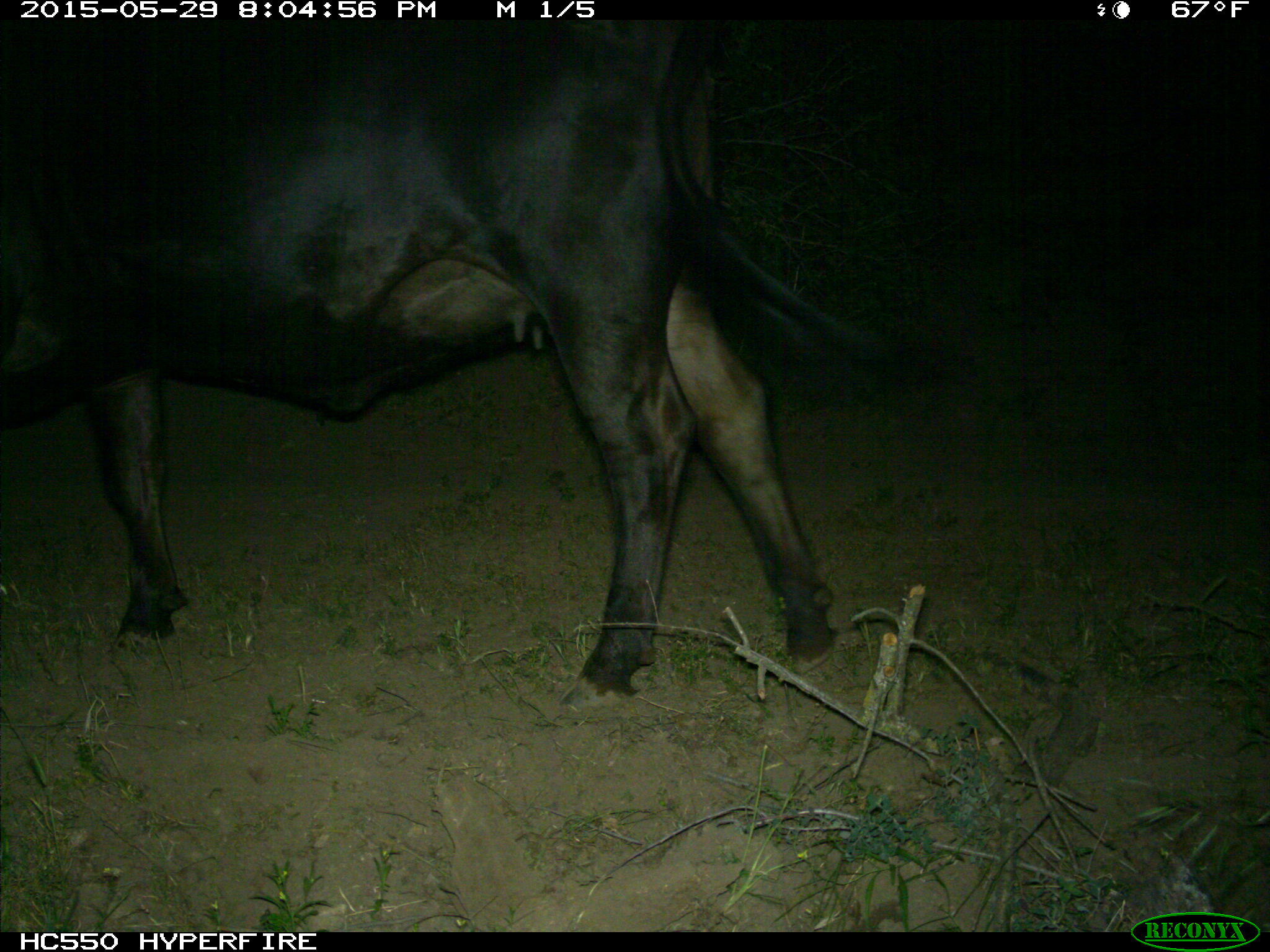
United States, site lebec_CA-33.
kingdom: Animalia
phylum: Chordata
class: Mammalia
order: Artiodactyla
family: Bovidae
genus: Bos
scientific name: Bos taurus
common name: domestic cow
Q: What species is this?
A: Bos taurus (domestic cow).